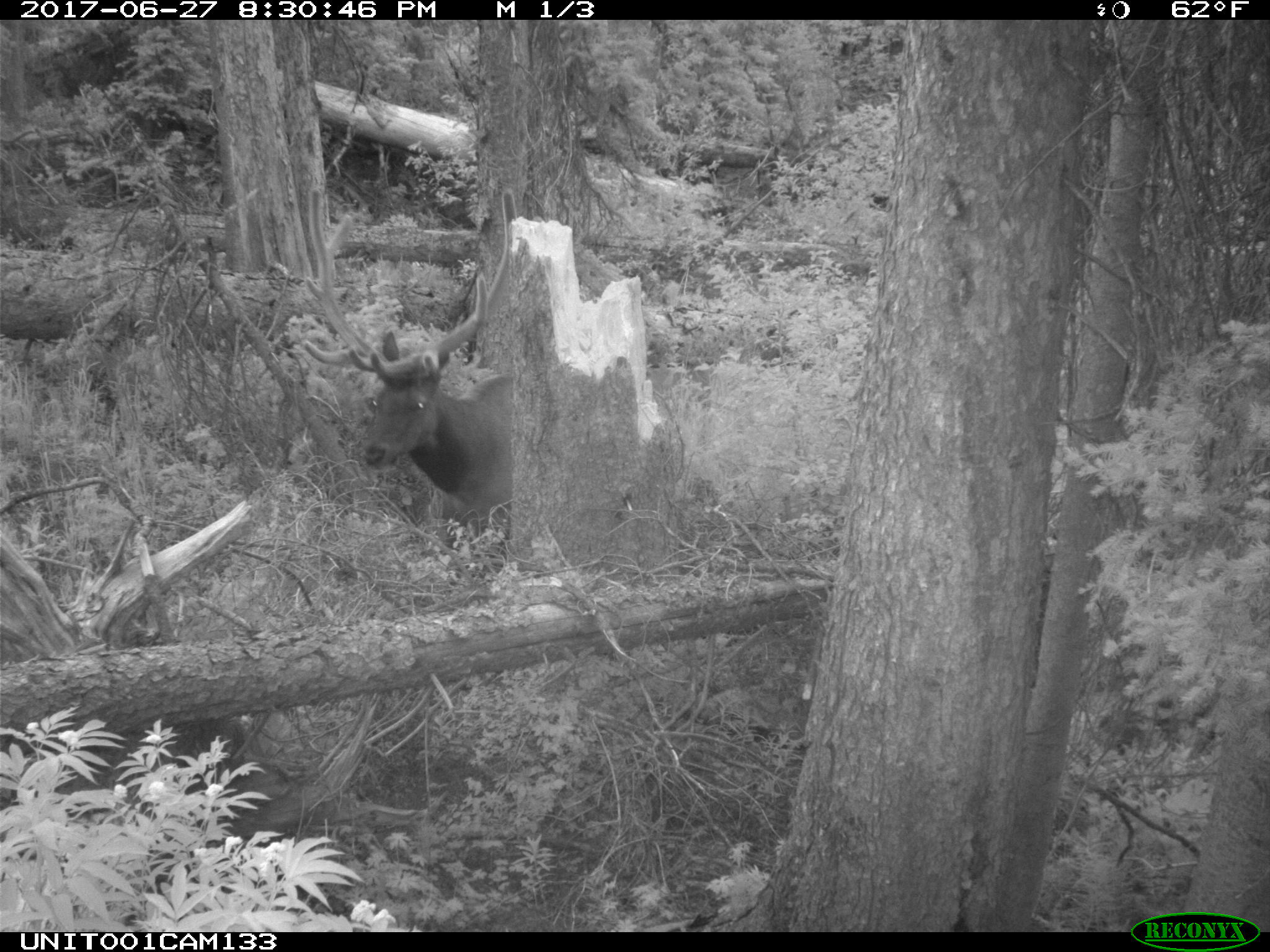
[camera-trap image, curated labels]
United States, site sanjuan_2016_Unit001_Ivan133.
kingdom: Animalia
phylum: Chordata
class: Mammalia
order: Artiodactyla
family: Cervidae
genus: Cervus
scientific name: Cervus elaphus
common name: red deer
Cervus elaphus (red deer).